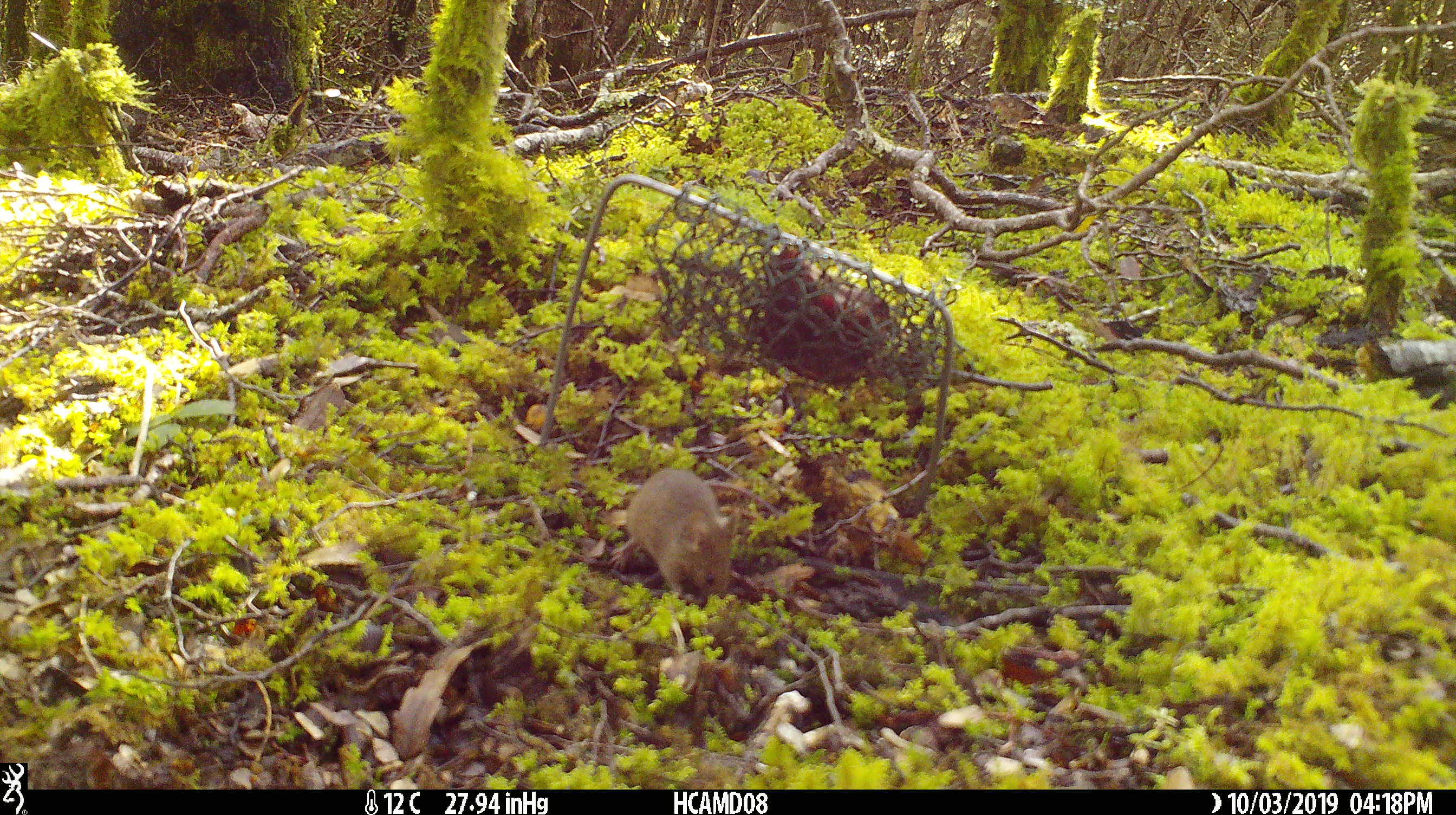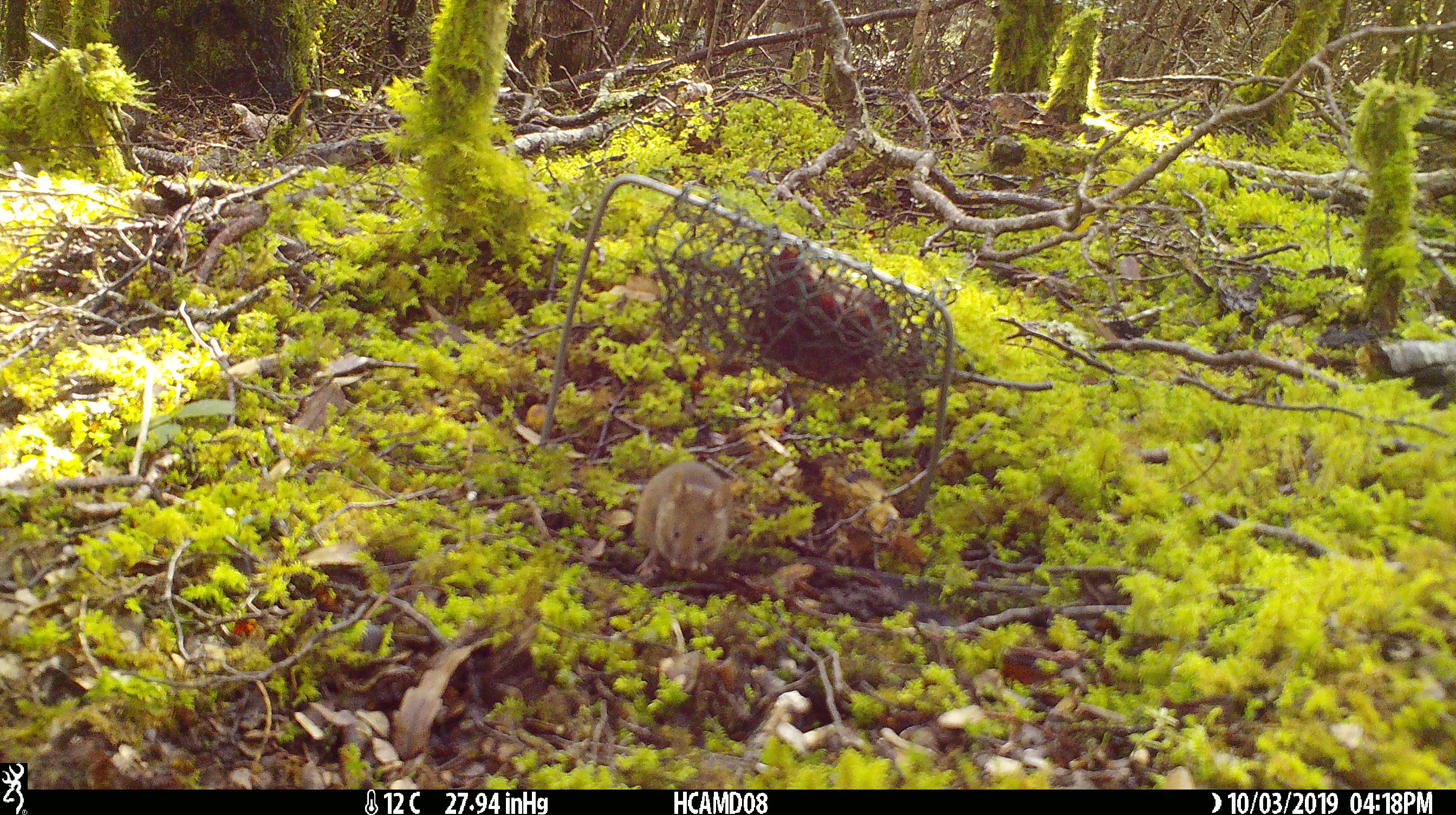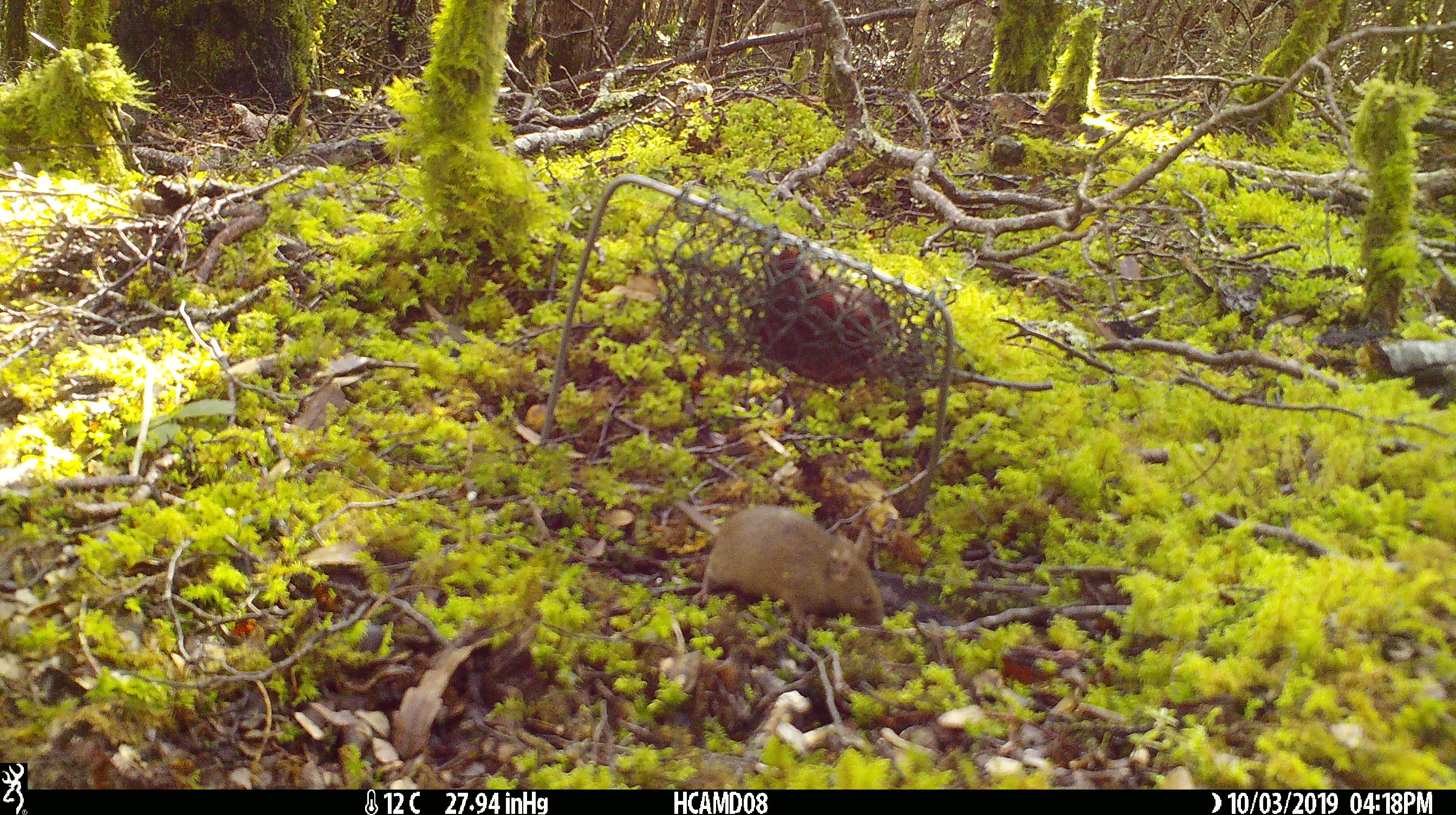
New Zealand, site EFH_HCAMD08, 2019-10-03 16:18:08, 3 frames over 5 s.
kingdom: Animalia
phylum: Chordata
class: Mammalia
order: Rodentia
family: Muridae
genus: Mus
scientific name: Mus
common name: mouse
Mouse (Mus).